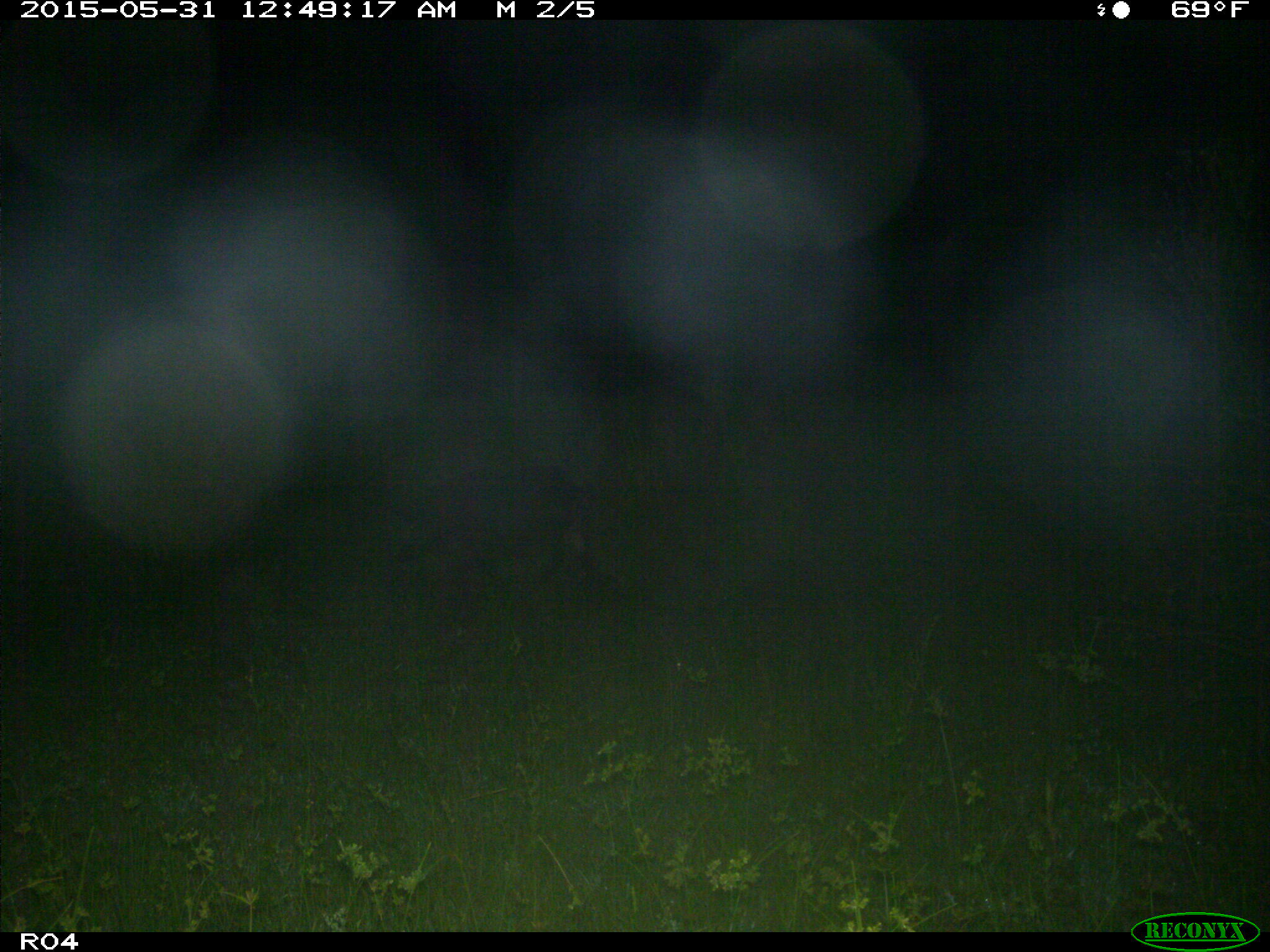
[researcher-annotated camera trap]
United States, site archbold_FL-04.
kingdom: Animalia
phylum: Chordata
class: Mammalia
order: Artiodactyla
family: Suidae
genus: Sus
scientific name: Sus scrofa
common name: wild boar